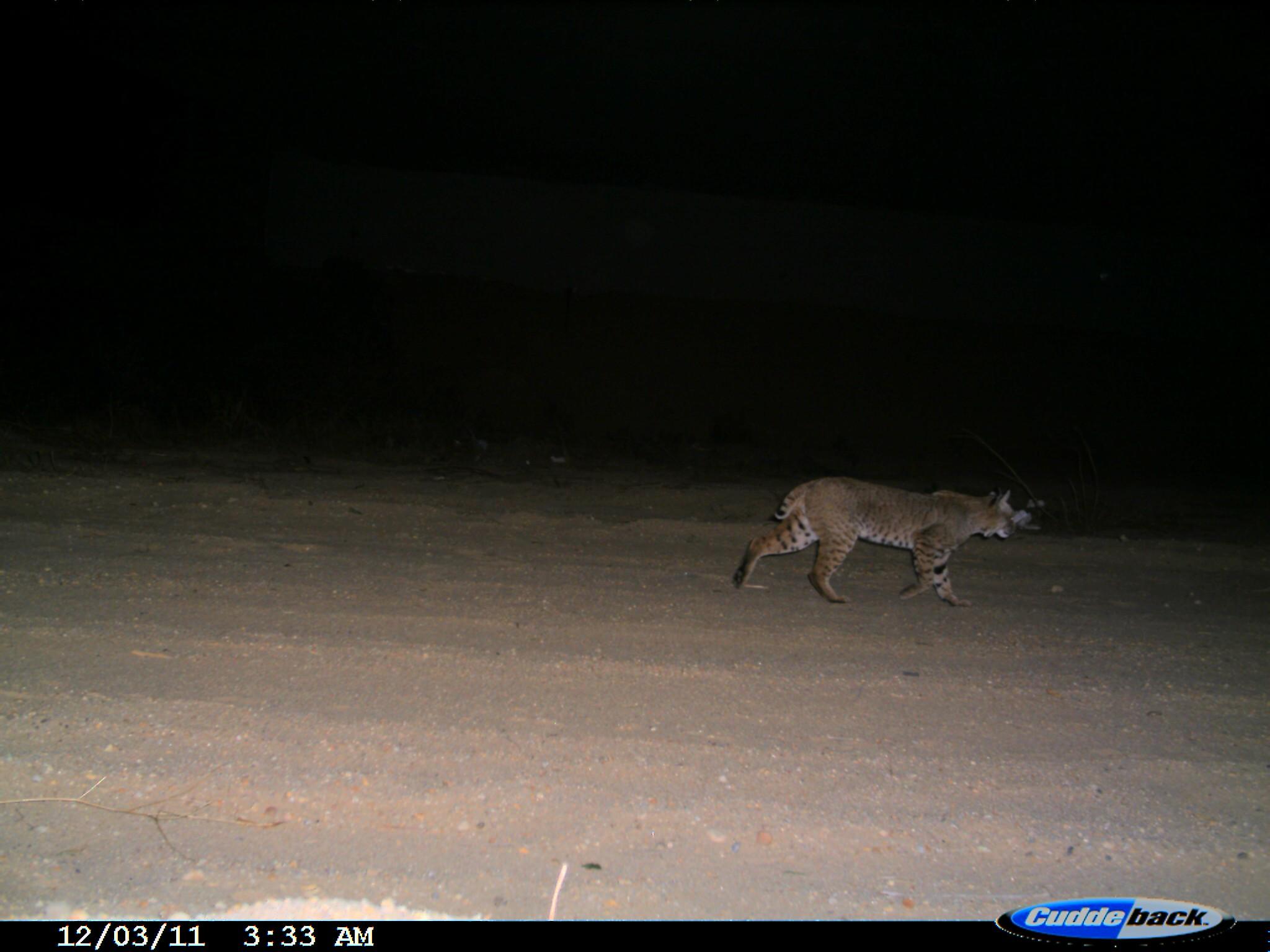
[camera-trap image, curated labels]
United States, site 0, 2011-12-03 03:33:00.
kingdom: Animalia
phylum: Chordata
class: Mammalia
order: Carnivora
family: Felidae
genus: Lynx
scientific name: Lynx rufus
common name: bobcat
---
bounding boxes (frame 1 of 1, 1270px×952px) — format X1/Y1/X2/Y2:
bobcat: 732/470/1030/612